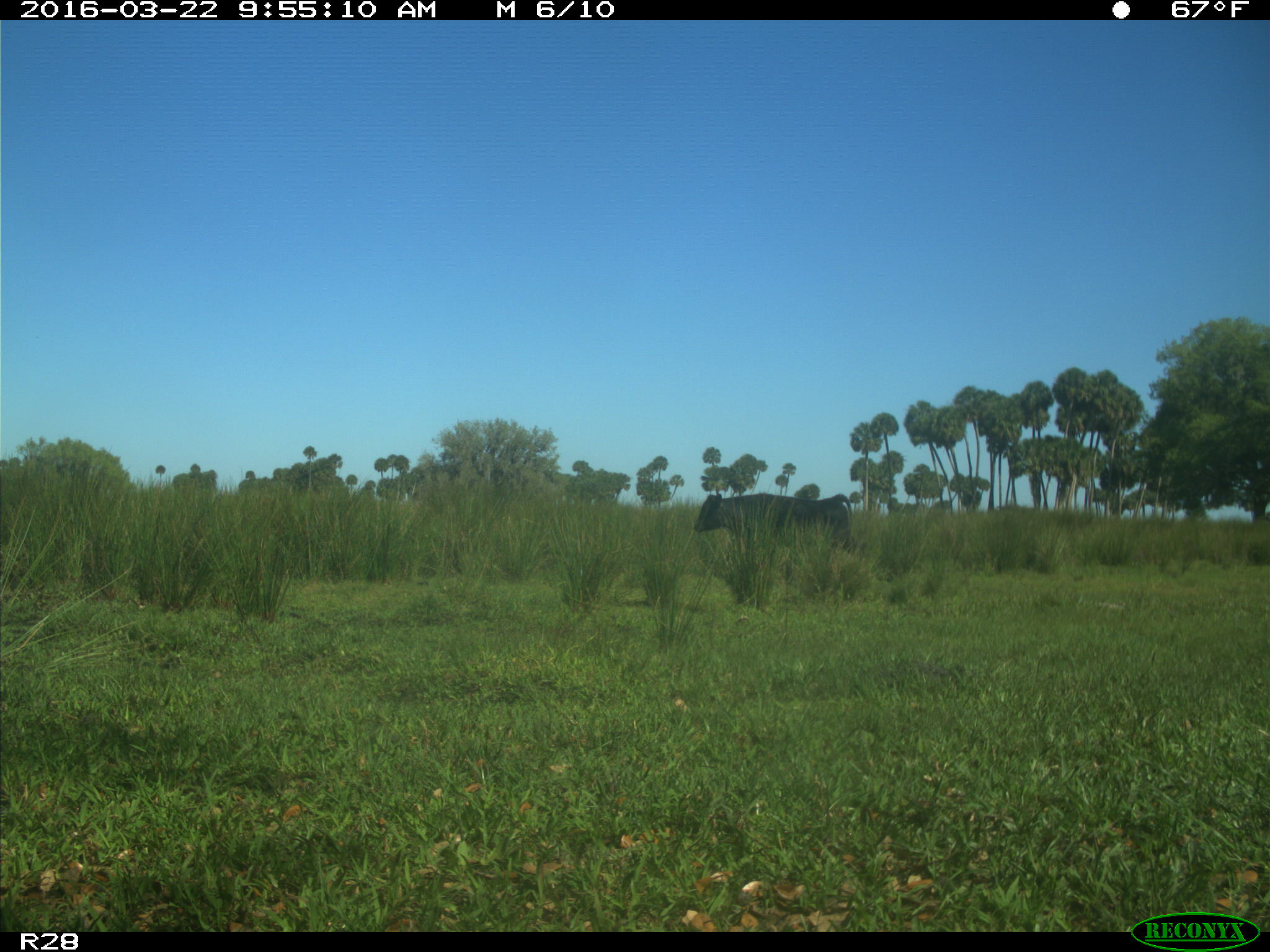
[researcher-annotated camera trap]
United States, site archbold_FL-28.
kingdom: Animalia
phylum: Chordata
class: Mammalia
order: Artiodactyla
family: Bovidae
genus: Bos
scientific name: Bos taurus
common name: domestic cow